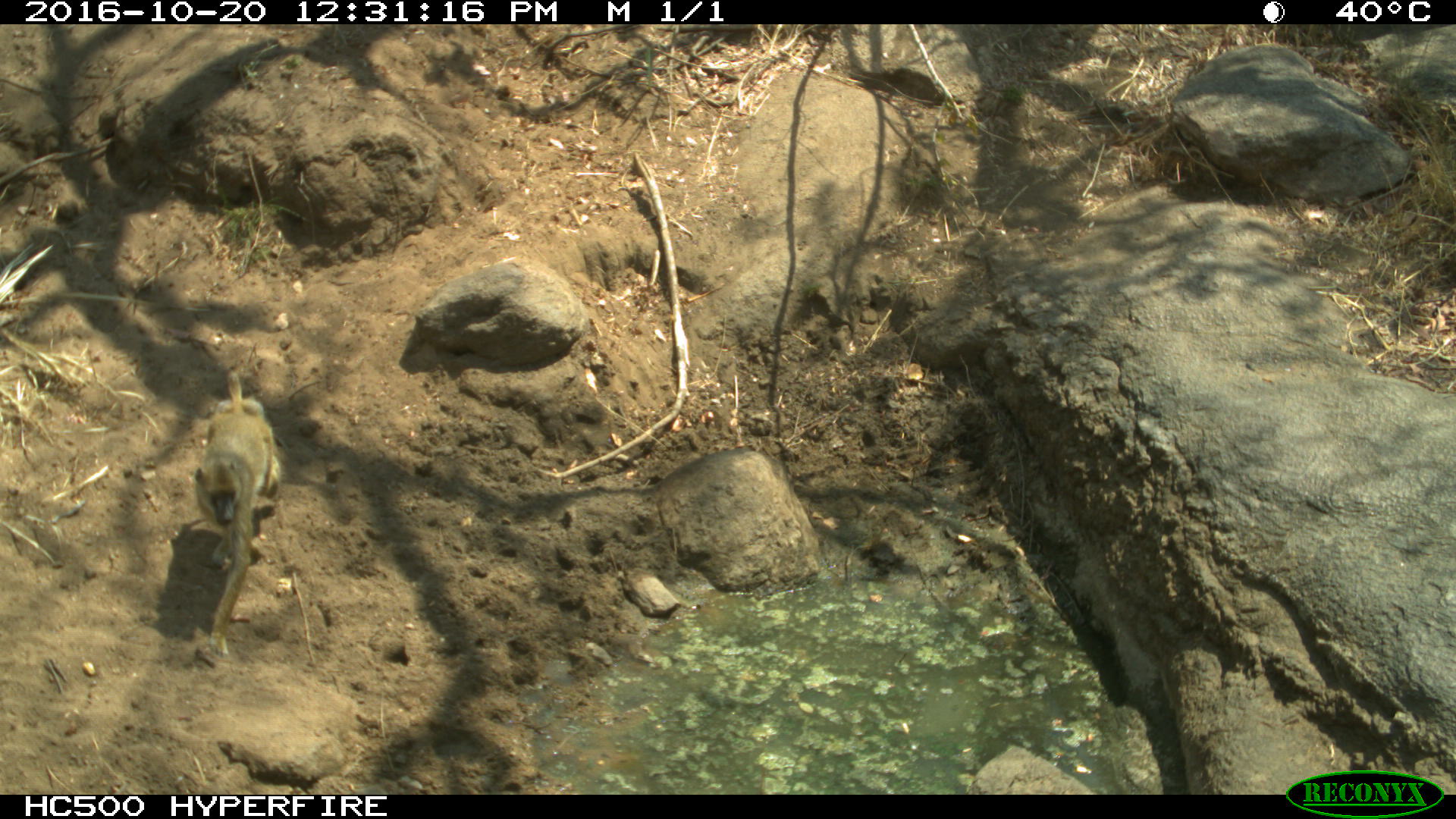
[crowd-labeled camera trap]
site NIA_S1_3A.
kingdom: Animalia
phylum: Chordata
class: Mammalia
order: Primates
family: Cercopithecidae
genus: Papio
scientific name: Papio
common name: baboon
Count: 1.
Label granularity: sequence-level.